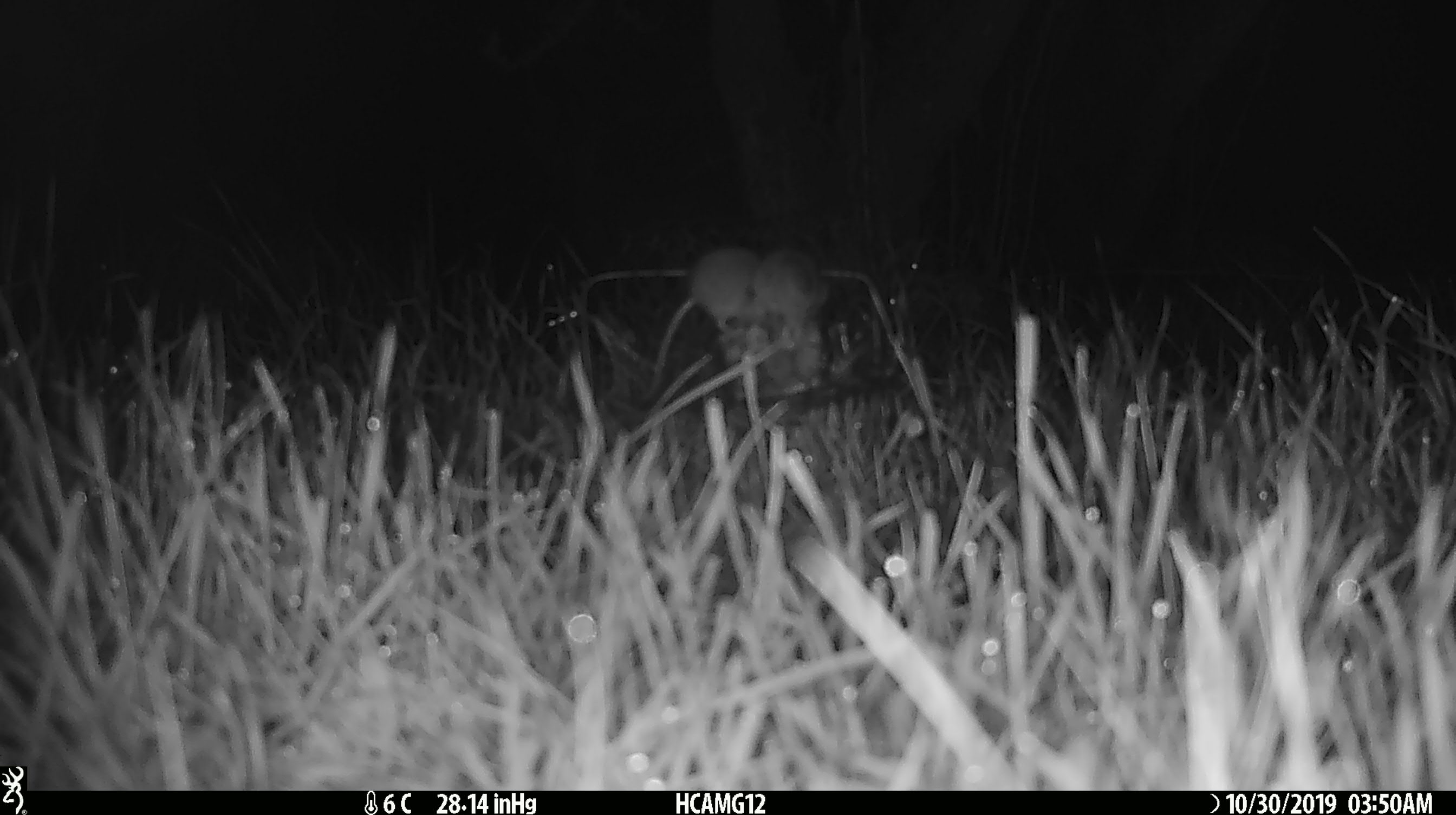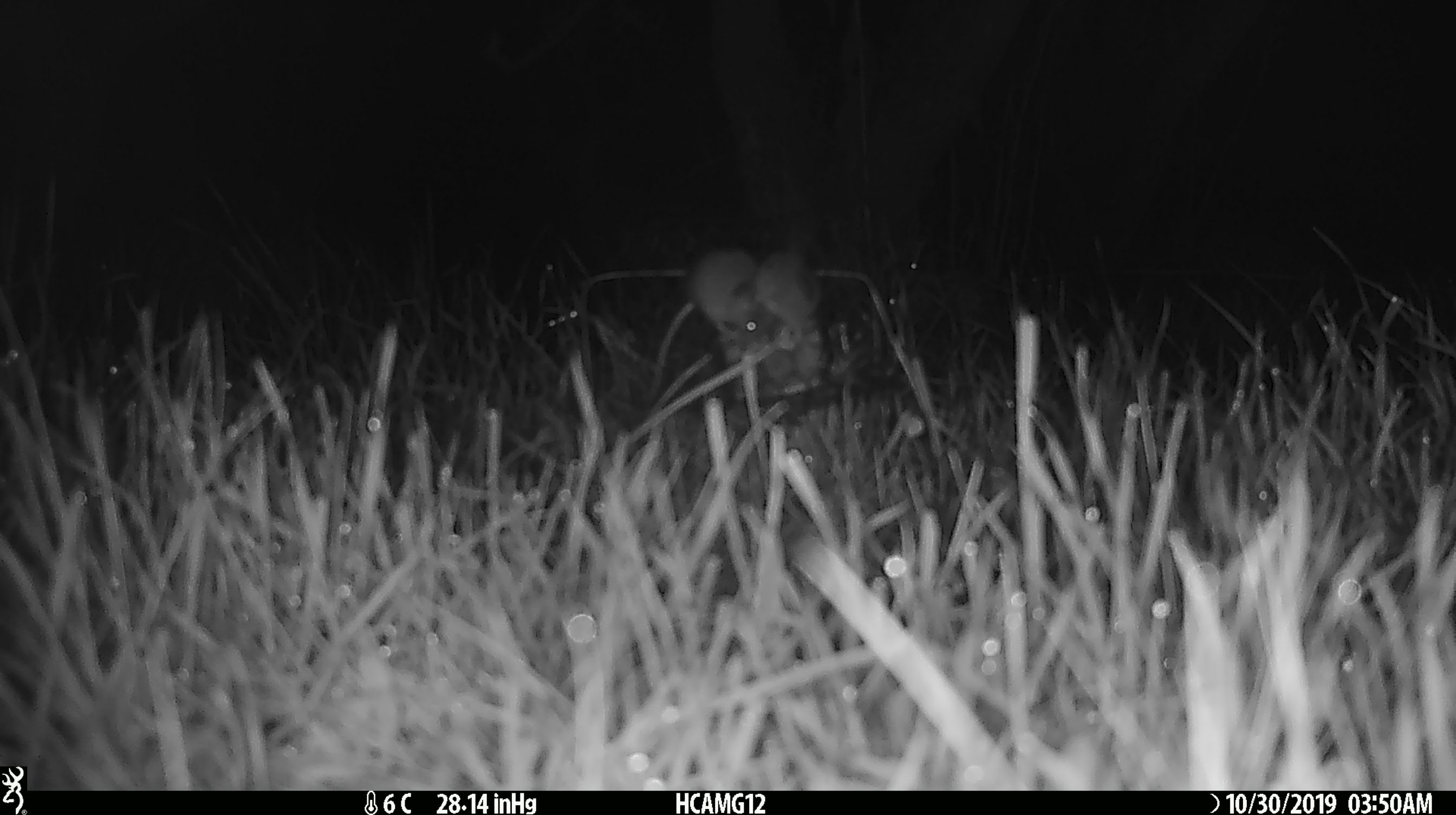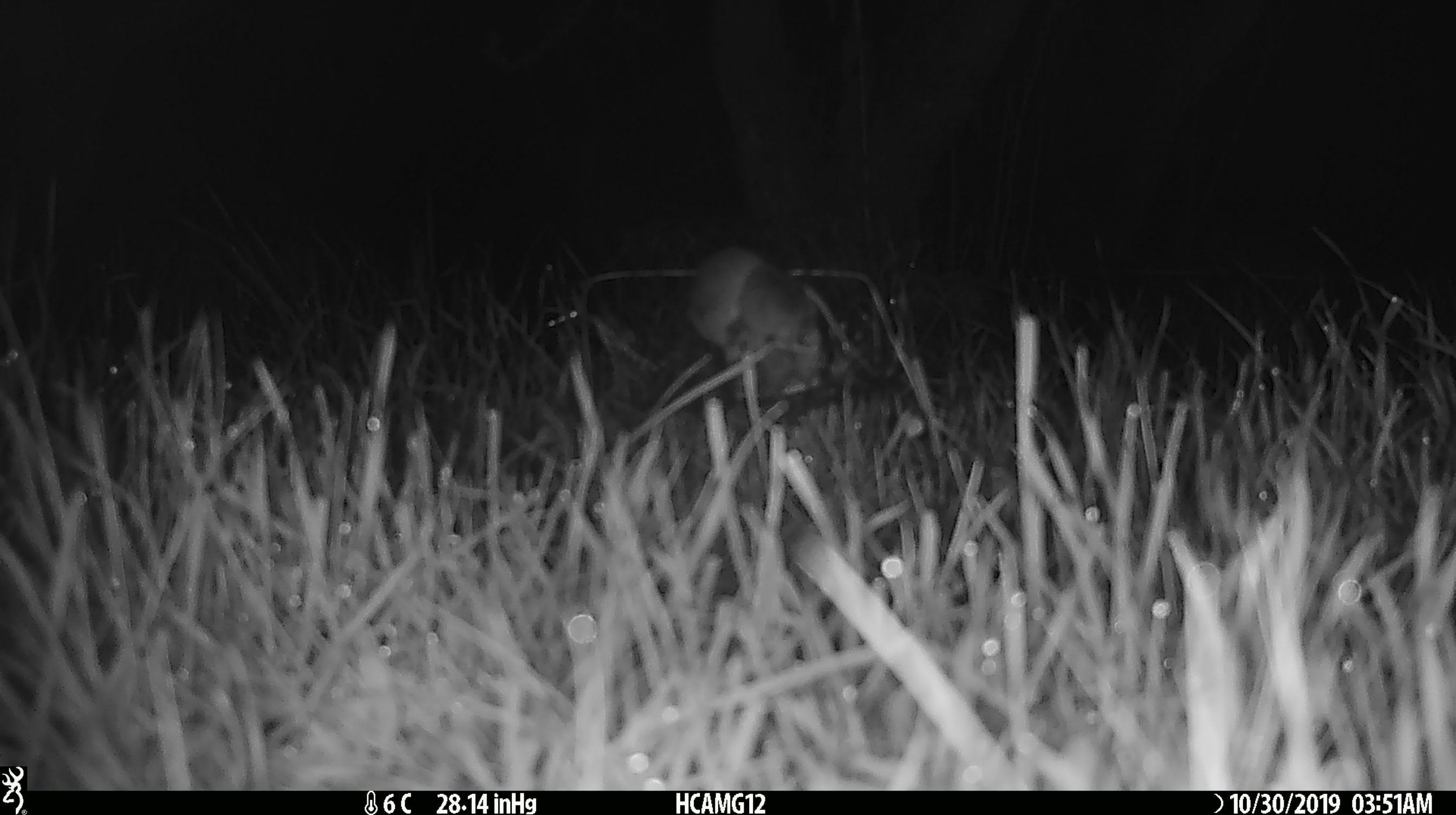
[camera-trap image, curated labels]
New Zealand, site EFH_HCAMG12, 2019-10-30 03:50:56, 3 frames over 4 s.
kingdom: Animalia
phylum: Chordata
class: Mammalia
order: Rodentia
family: Muridae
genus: Mus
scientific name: Mus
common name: mouse